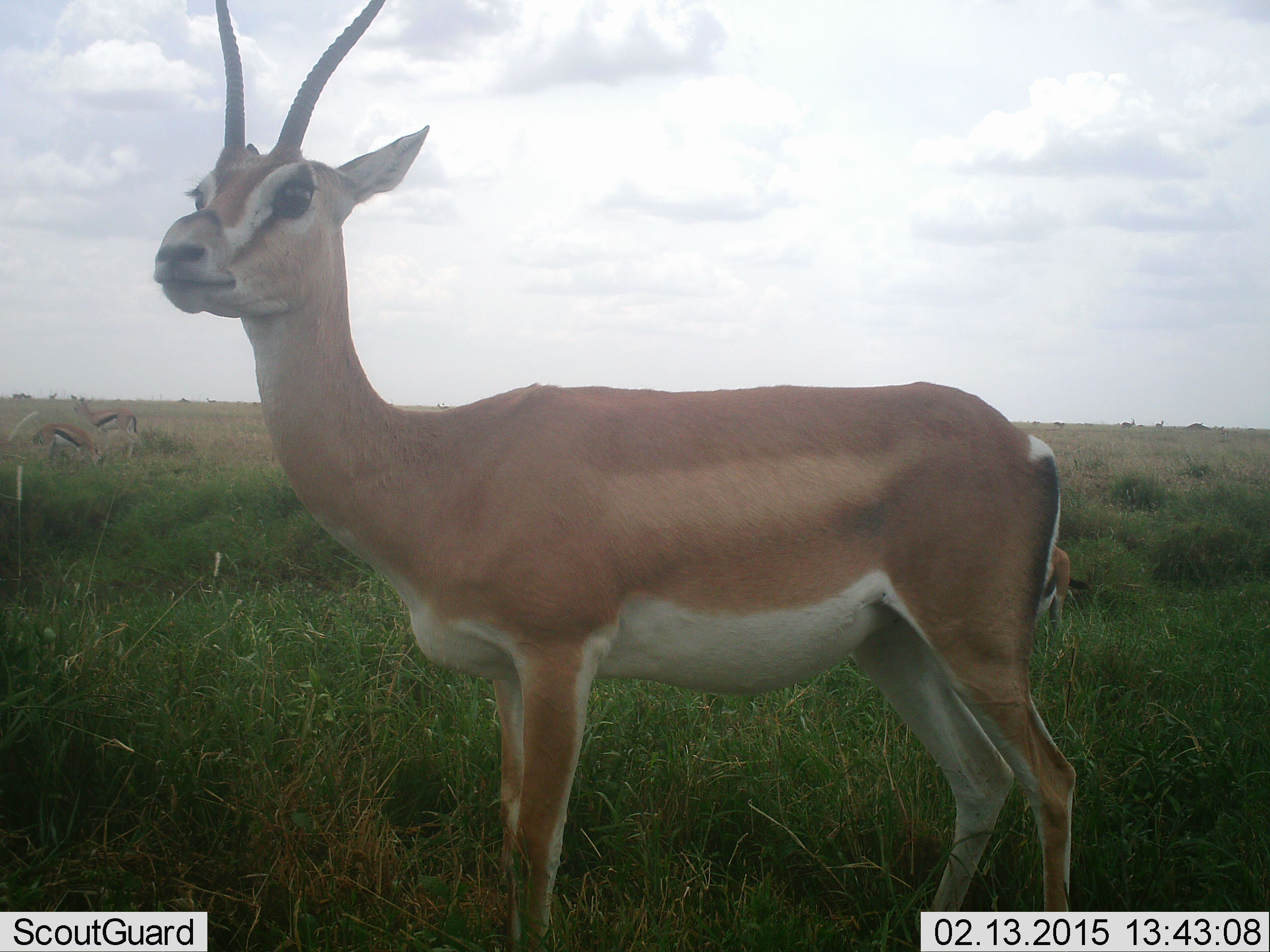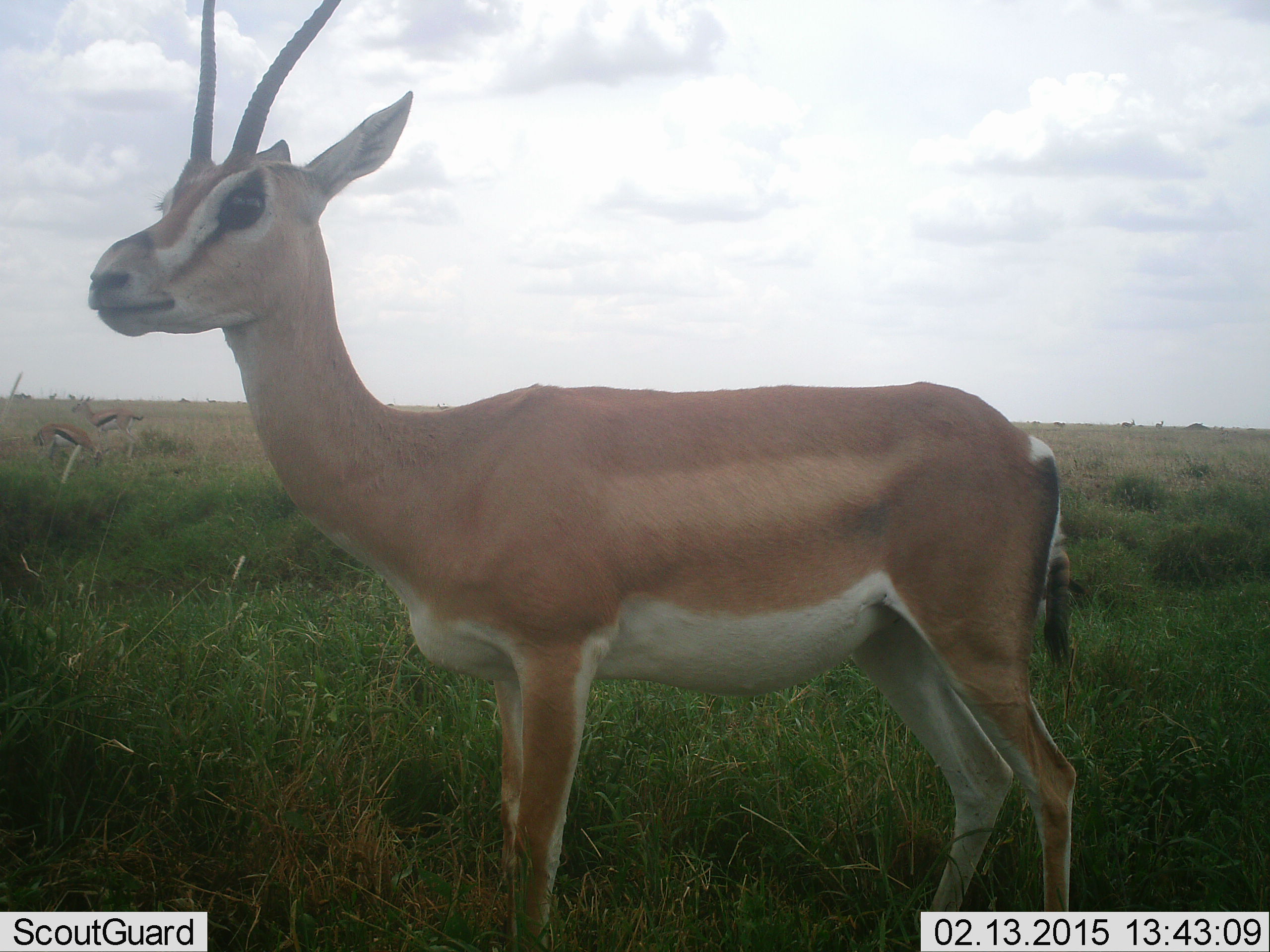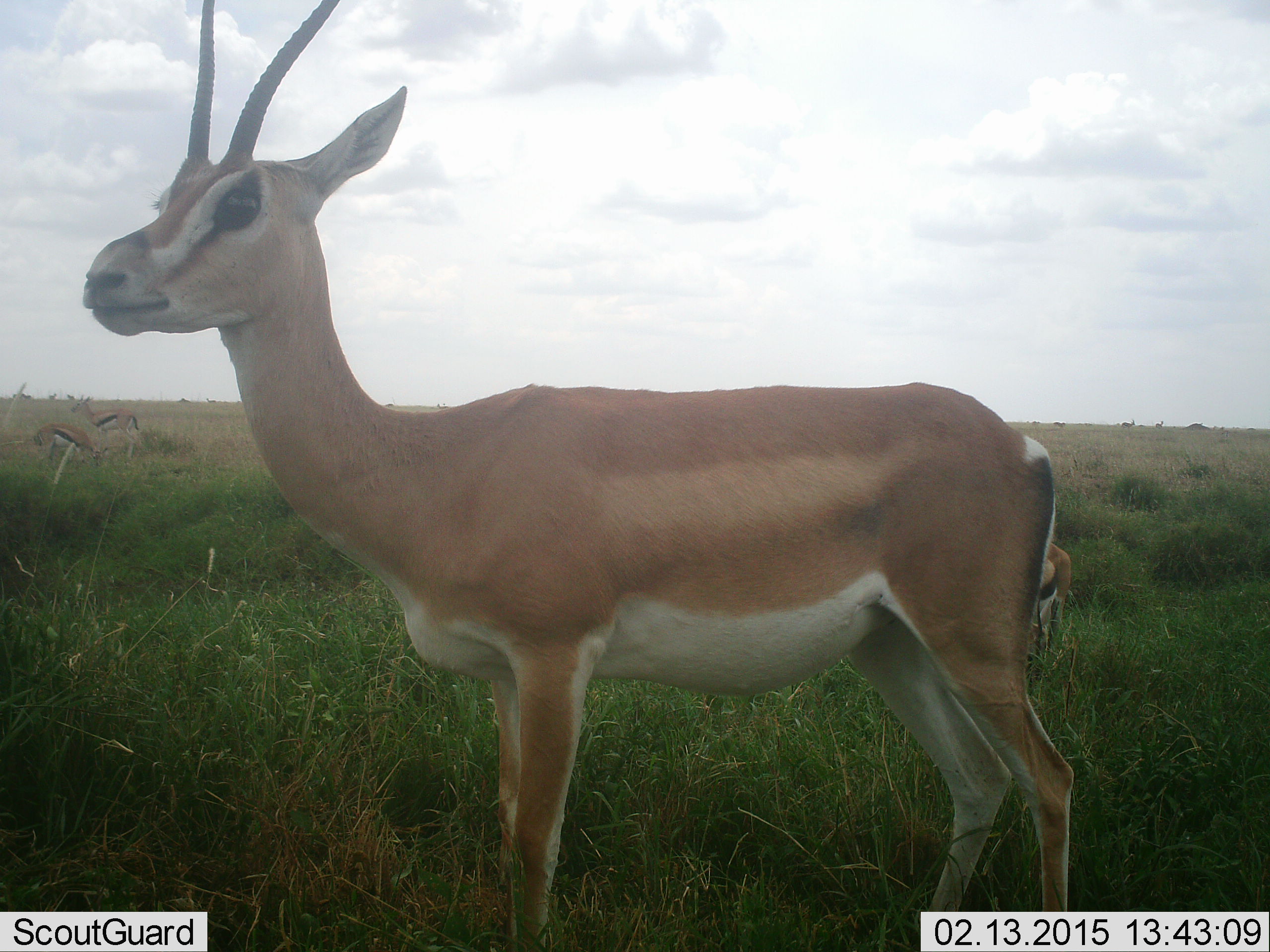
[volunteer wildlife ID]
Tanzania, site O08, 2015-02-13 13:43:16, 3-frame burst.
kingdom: Animalia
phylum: Chordata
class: Mammalia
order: Artiodactyla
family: Bovidae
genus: Nanger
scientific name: Nanger granti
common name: grant's gazelle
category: gazellegrants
Gazellegrants (grant's gazelle) (Nanger granti), count 1. Behavior (volunteer vote fractions): standing 100%, resting 0%, moving 0%, interacting 0%. Young present (vote fraction): 6%. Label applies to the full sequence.